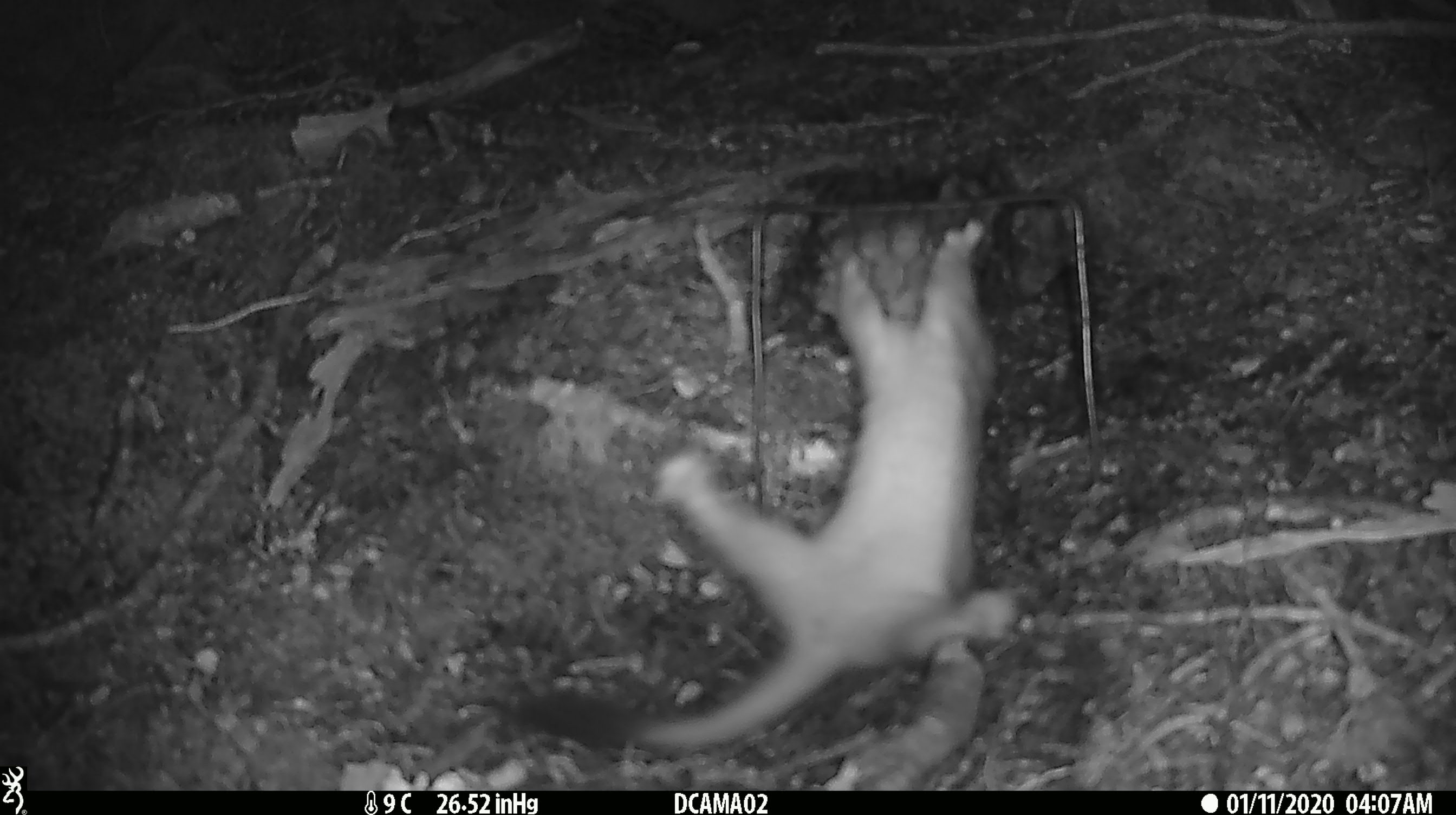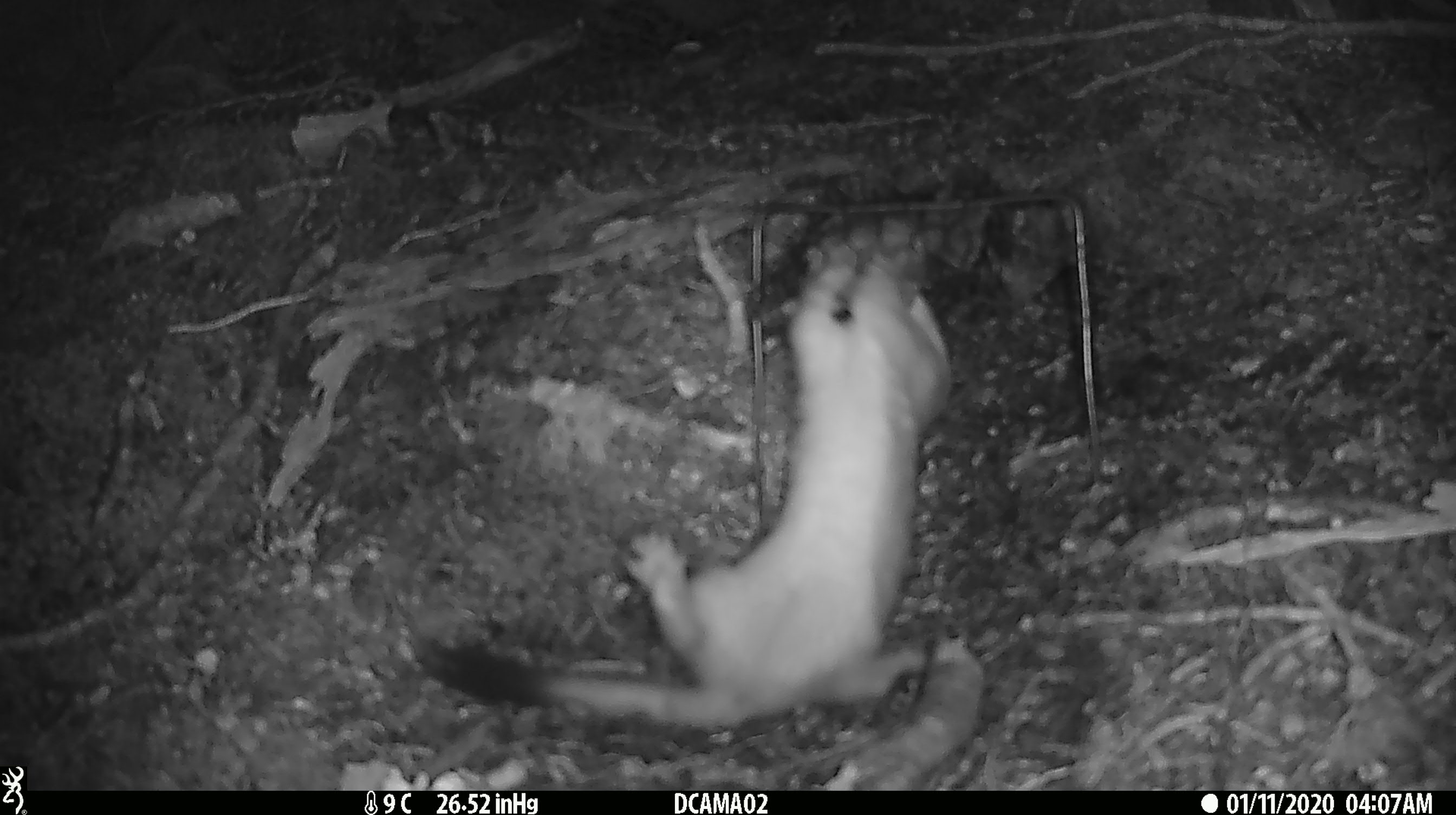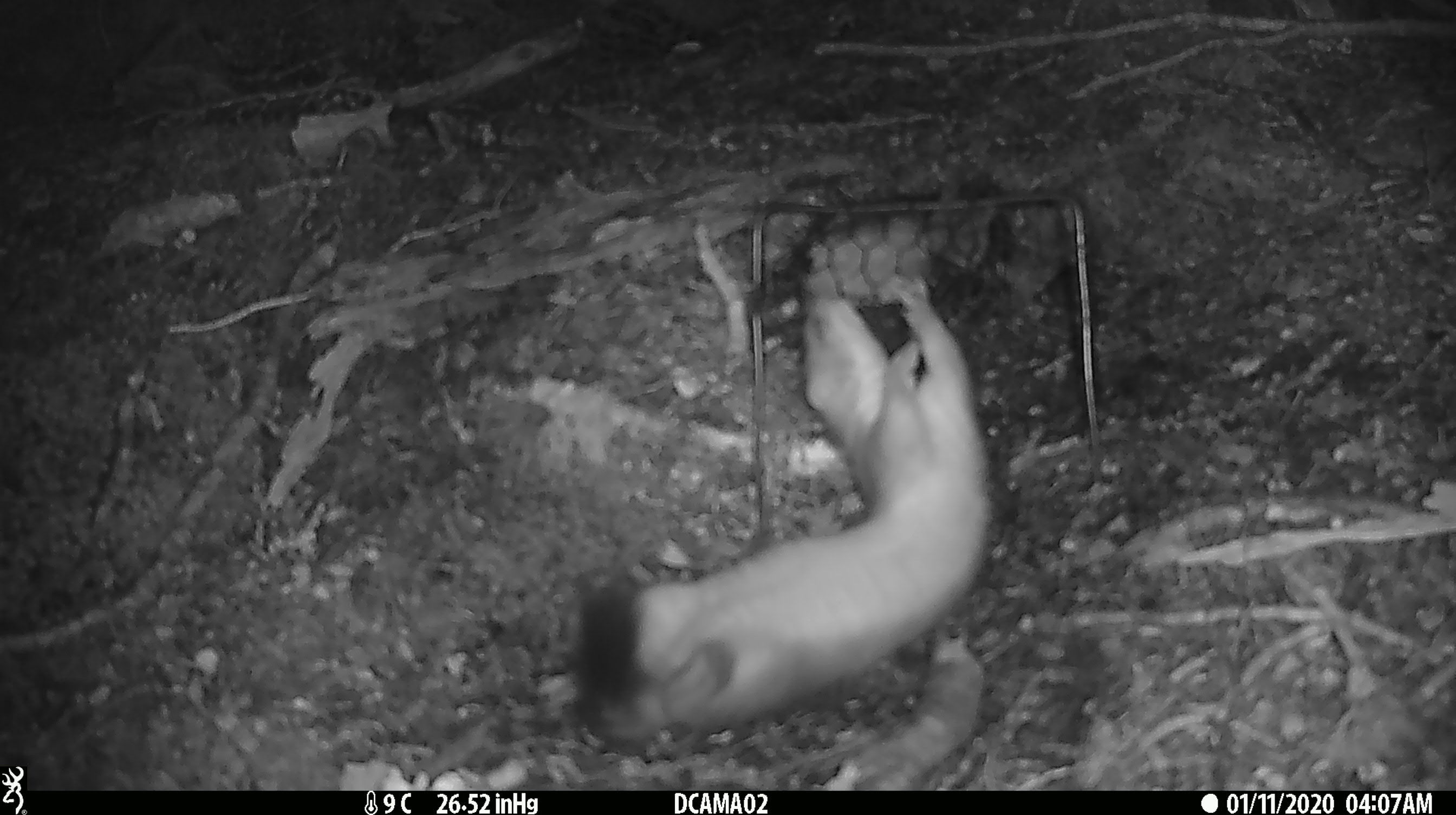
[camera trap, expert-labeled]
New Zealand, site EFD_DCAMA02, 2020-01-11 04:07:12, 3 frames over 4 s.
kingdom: Animalia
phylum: Chordata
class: Mammalia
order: Carnivora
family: Mustelidae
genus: Mustela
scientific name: Mustela erminea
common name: stoat